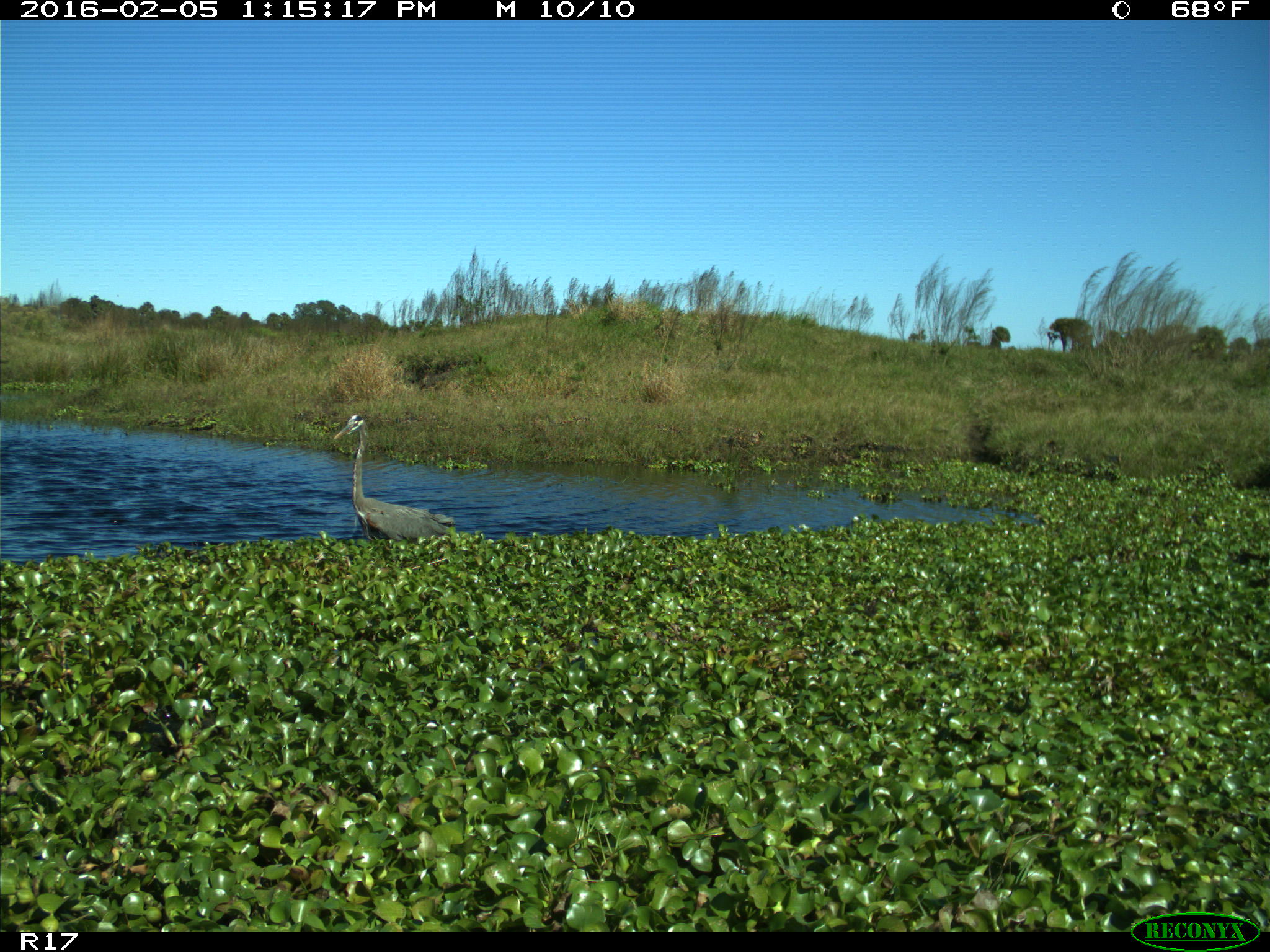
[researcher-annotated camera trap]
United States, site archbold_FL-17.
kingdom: Animalia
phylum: Chordata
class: Aves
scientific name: Aves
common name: birds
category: unidentified bird